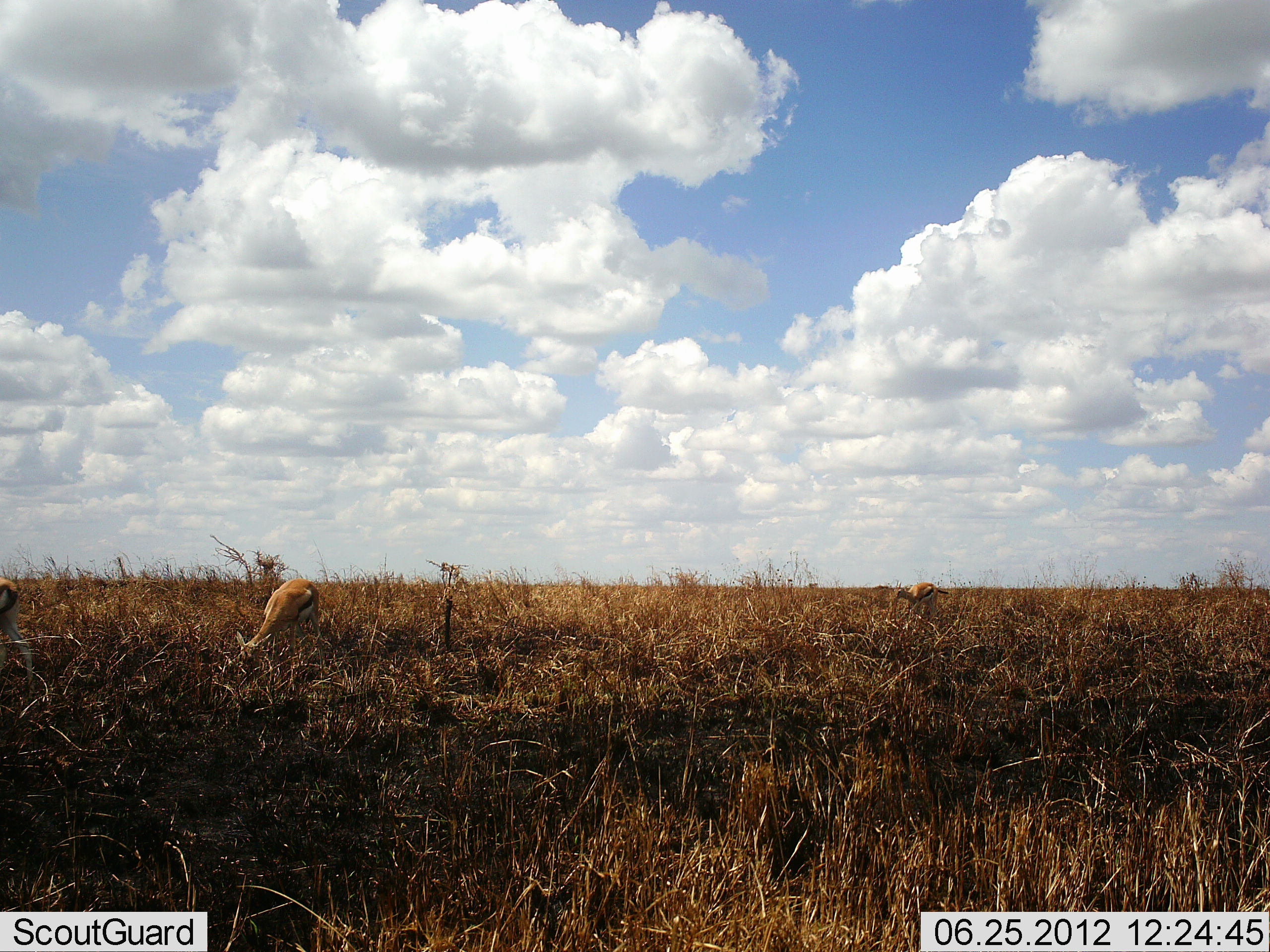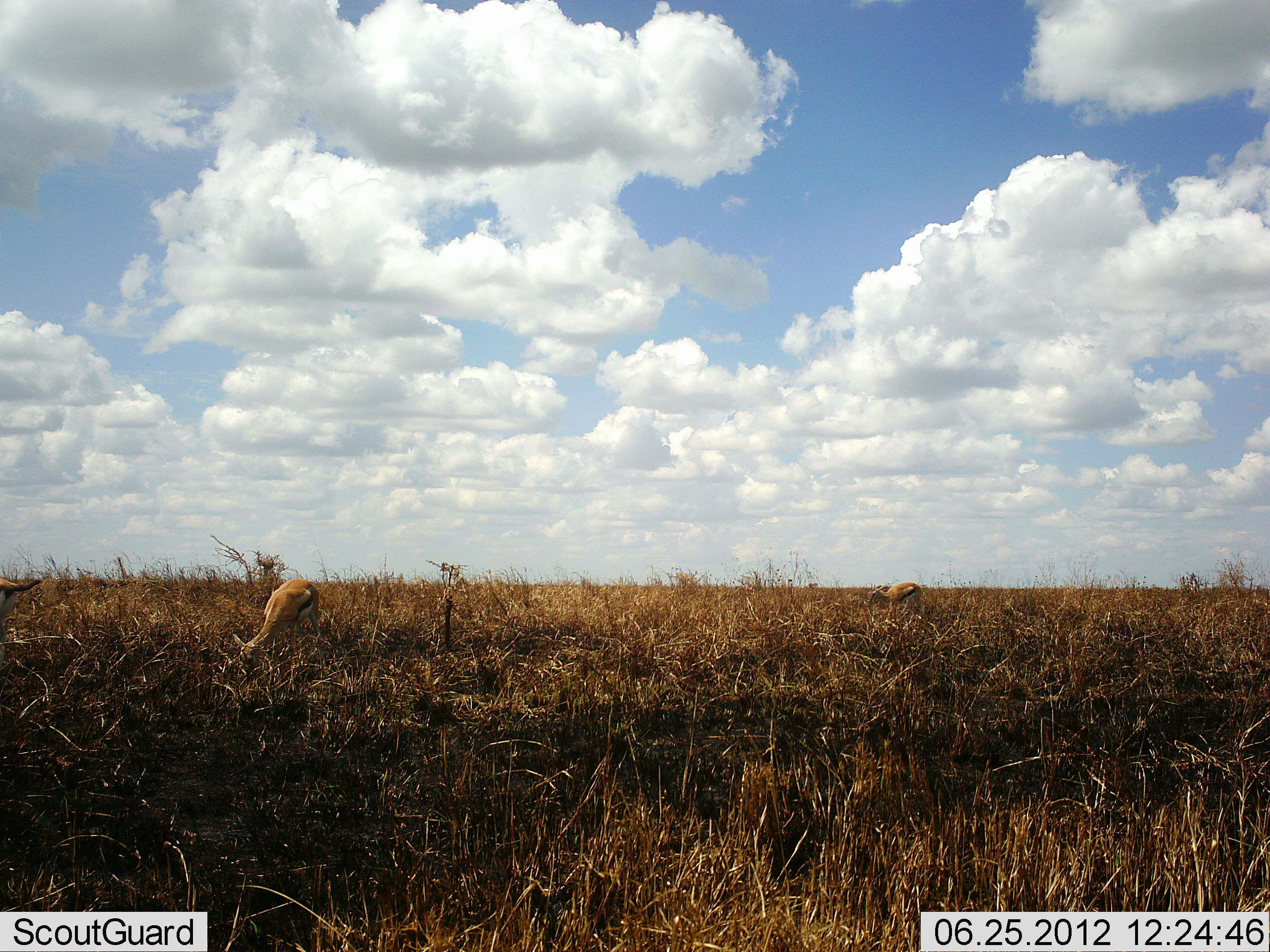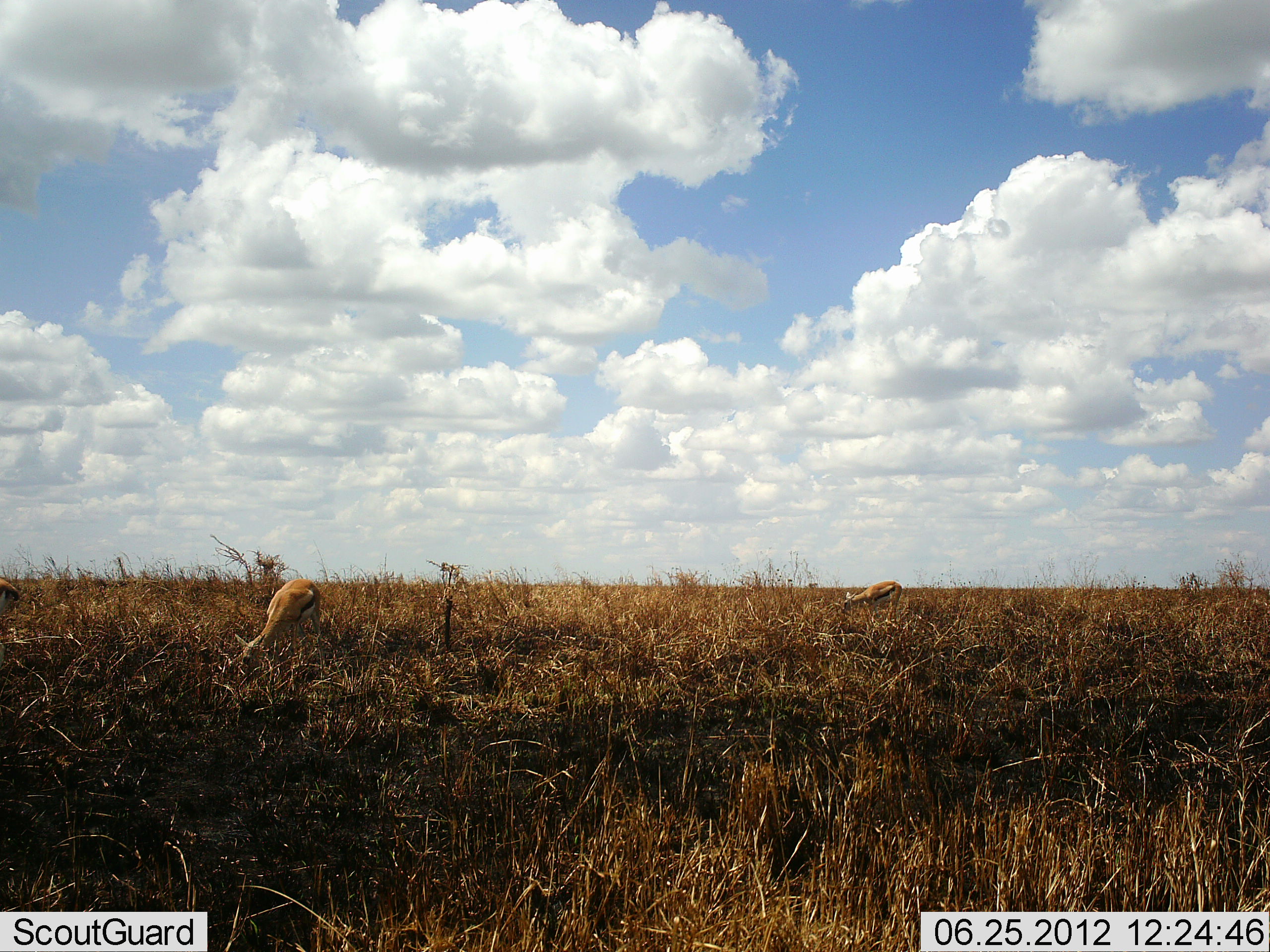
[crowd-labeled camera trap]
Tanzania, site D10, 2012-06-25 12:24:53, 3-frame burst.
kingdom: Animalia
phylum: Chordata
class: Mammalia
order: Artiodactyla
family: Bovidae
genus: Eudorcas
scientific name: Eudorcas thomsonii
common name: thomson's gazelle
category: gazellethomsons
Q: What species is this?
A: Gazellethomsons (thomson's gazelle) (Eudorcas thomsonii).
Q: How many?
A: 3.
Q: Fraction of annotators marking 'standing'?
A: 30%.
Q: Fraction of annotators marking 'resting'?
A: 0%.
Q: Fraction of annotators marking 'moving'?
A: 50%.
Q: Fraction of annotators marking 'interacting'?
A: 0%.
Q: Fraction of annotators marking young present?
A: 0%.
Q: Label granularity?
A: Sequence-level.